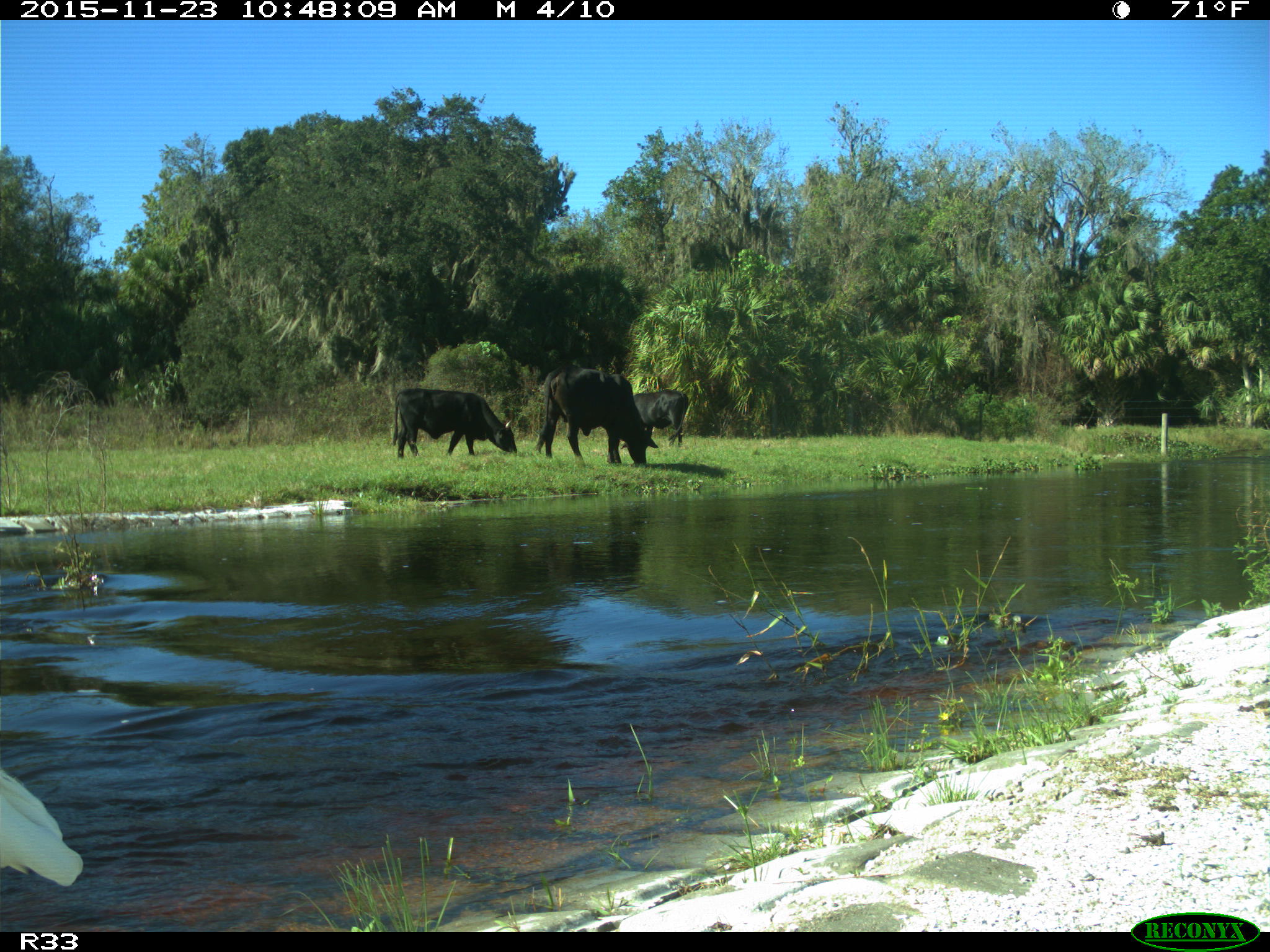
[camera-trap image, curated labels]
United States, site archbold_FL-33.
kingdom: Animalia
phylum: Chordata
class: Mammalia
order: Artiodactyla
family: Bovidae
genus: Bos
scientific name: Bos taurus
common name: domestic cow